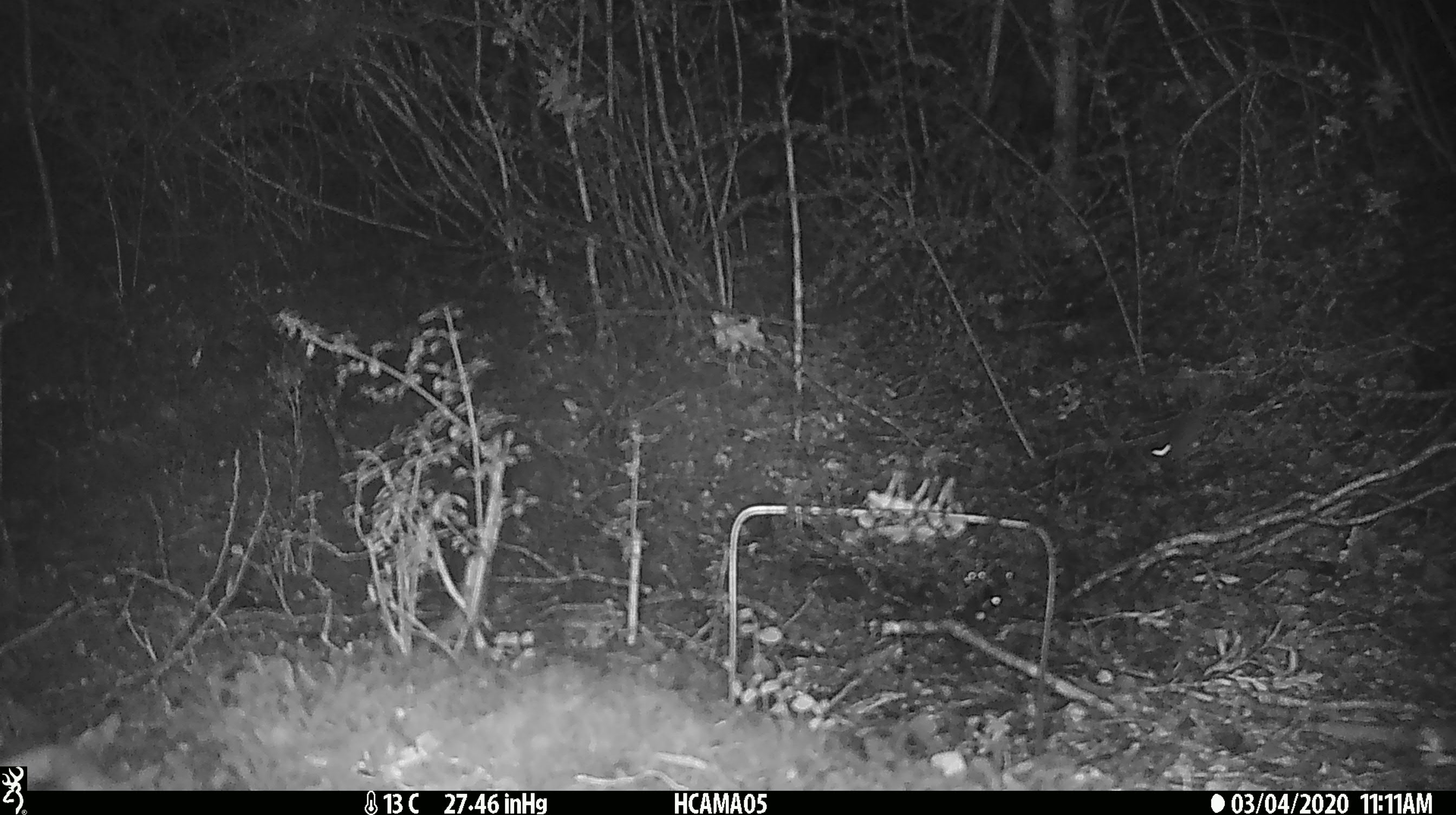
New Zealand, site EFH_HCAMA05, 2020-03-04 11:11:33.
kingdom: Animalia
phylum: Chordata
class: Mammalia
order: Rodentia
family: Muridae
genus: Mus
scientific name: Mus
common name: mouse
Mouse (Mus).